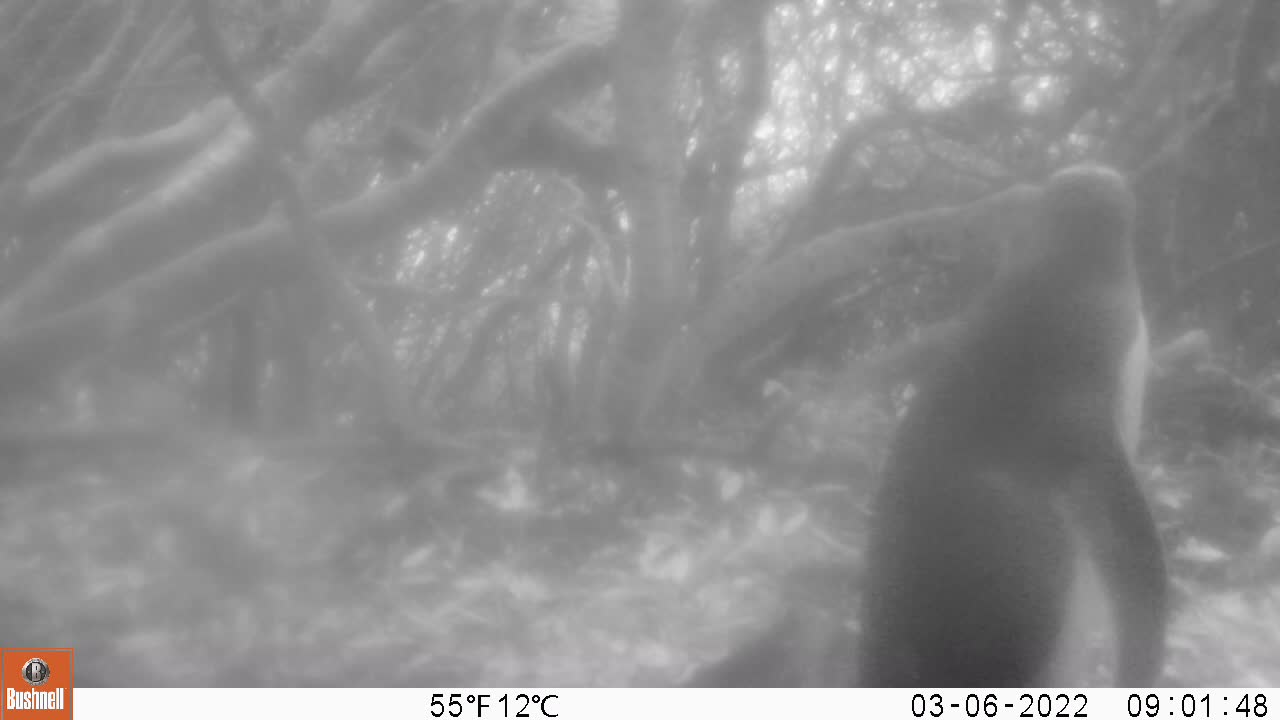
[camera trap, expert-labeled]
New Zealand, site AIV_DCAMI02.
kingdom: Animalia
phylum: Chordata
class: Aves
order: Sphenisciformes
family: Spheniscidae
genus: Megadyptes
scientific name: Megadyptes antipodes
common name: yellow-eyed penguin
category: yellow eyed penguin